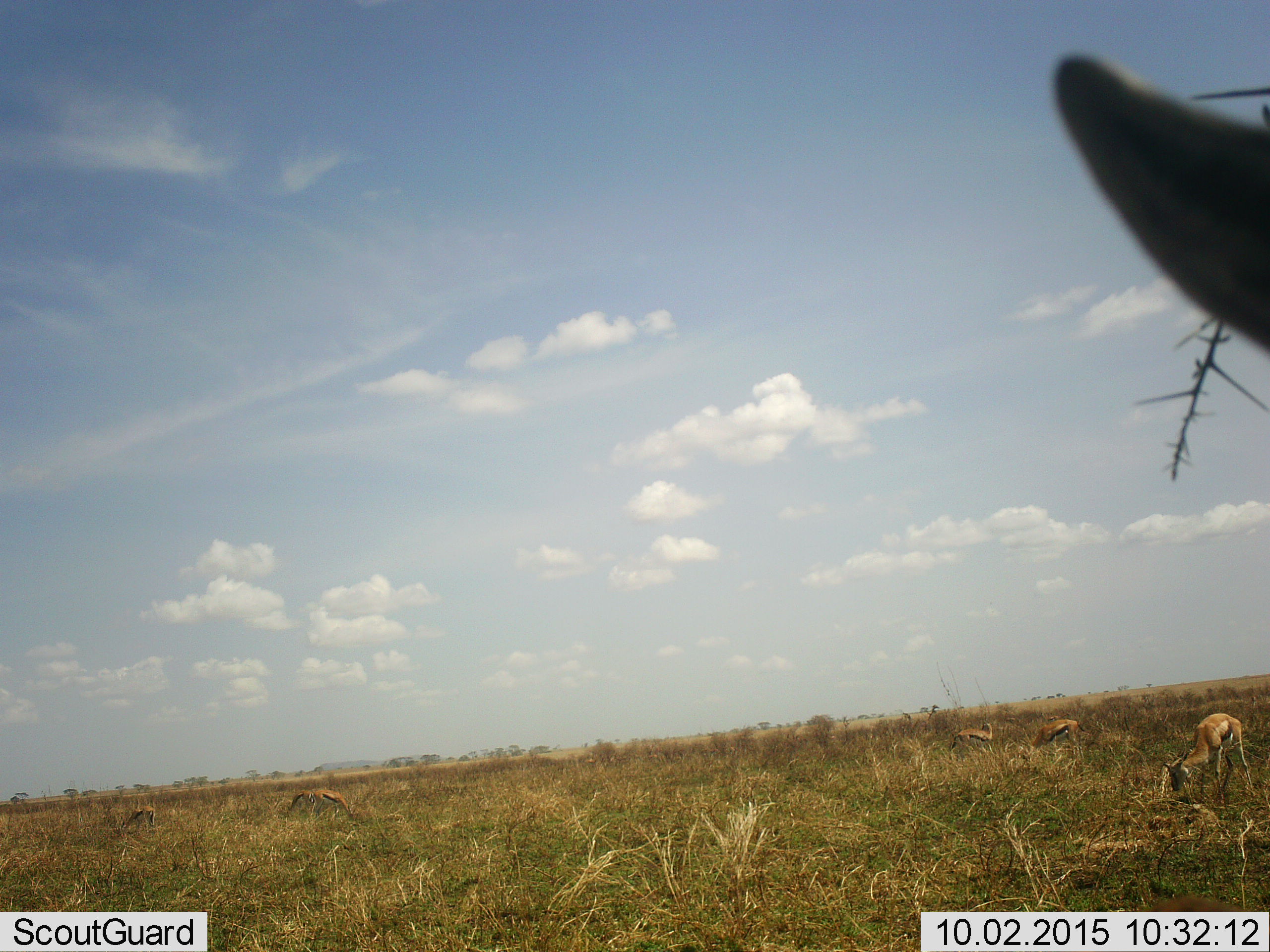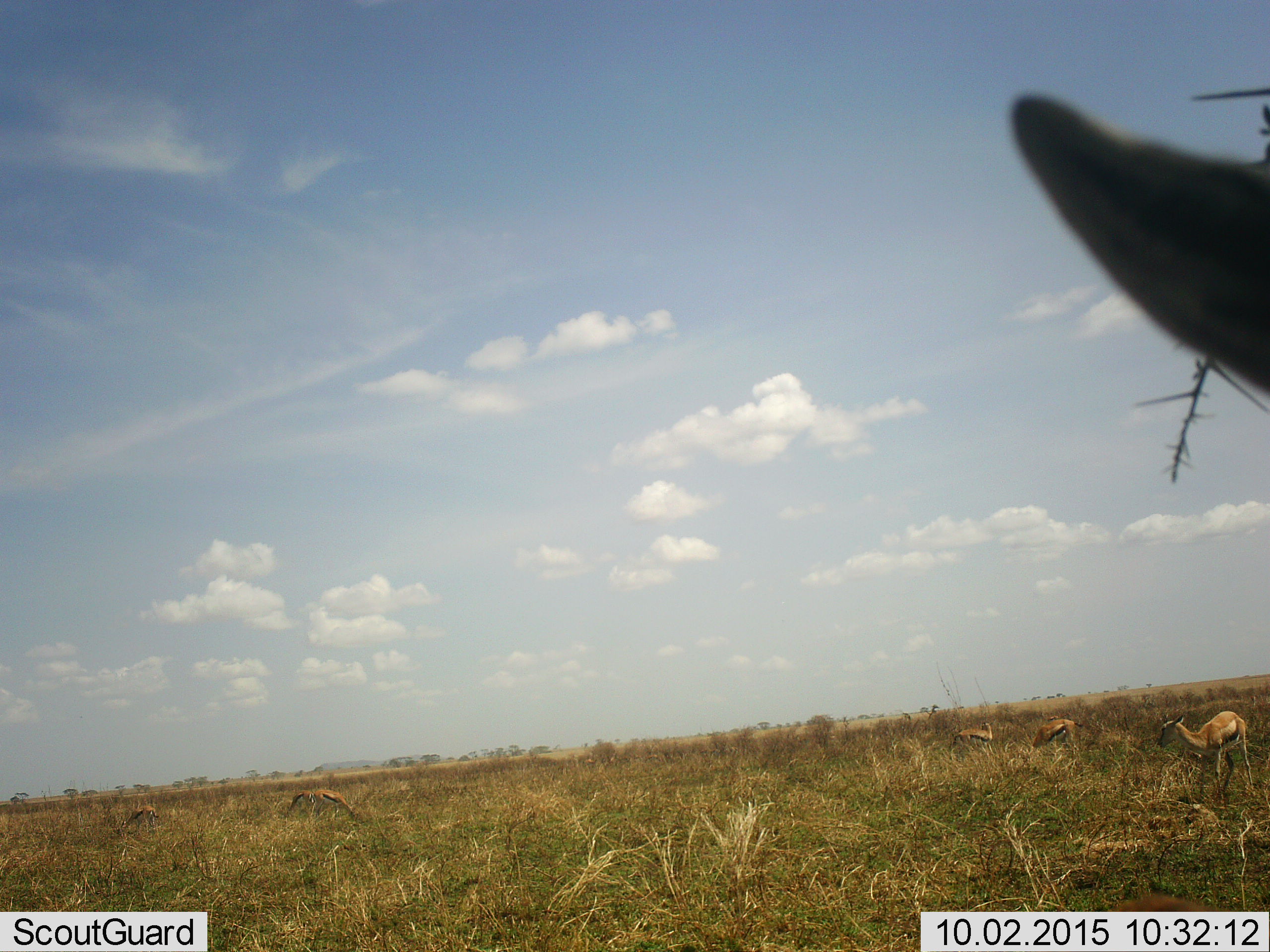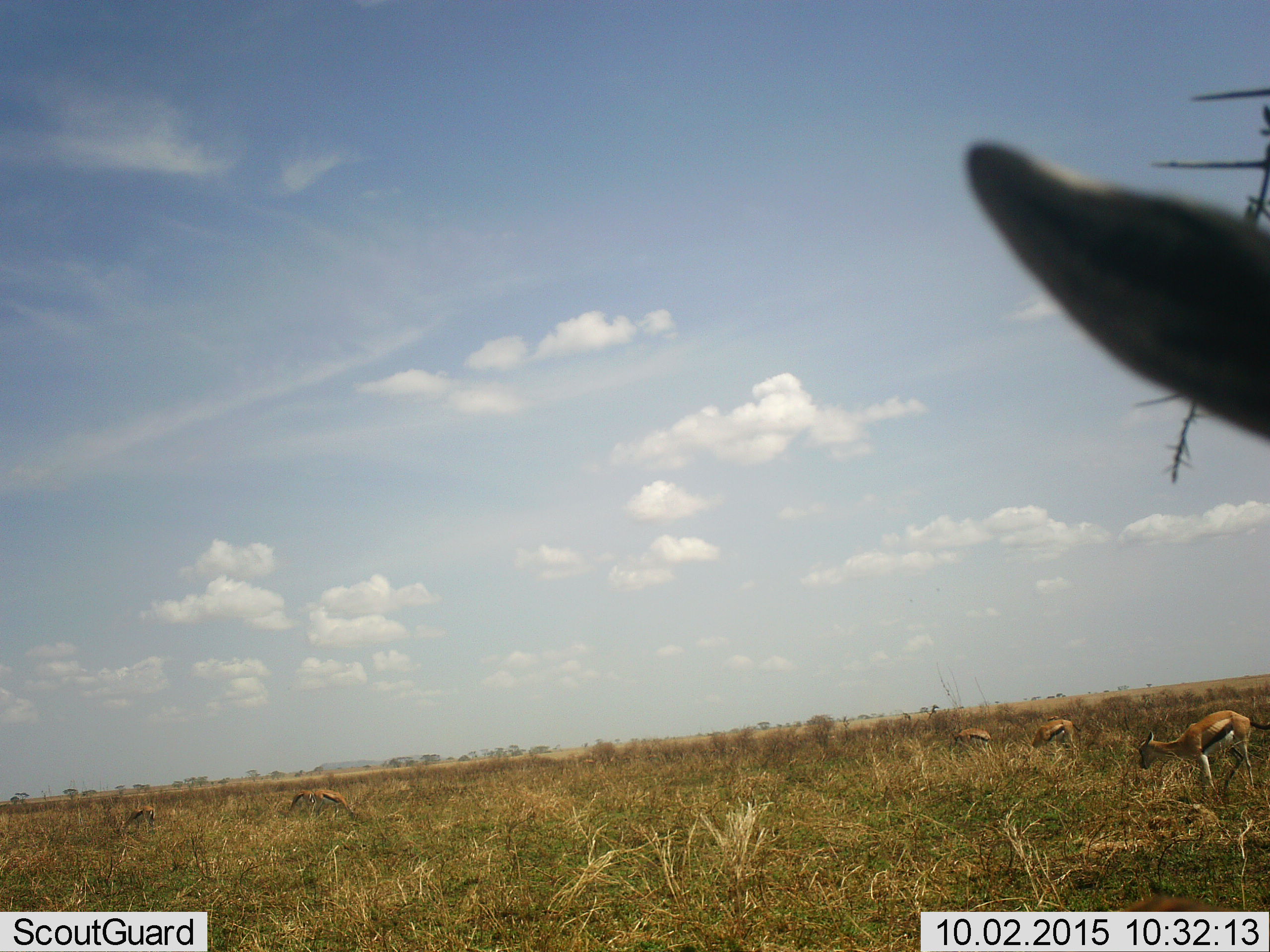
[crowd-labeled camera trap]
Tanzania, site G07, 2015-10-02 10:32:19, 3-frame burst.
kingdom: Animalia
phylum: Chordata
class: Mammalia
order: Artiodactyla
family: Bovidae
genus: Eudorcas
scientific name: Eudorcas thomsonii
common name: thomson's gazelle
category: gazellethomsons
Gazellethomsons (thomson's gazelle) (Eudorcas thomsonii), count 6. Behavior (volunteer vote fractions): standing 75%, resting 0%, moving 25%, interacting 0%. Young present (vote fraction): 25%. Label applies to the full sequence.